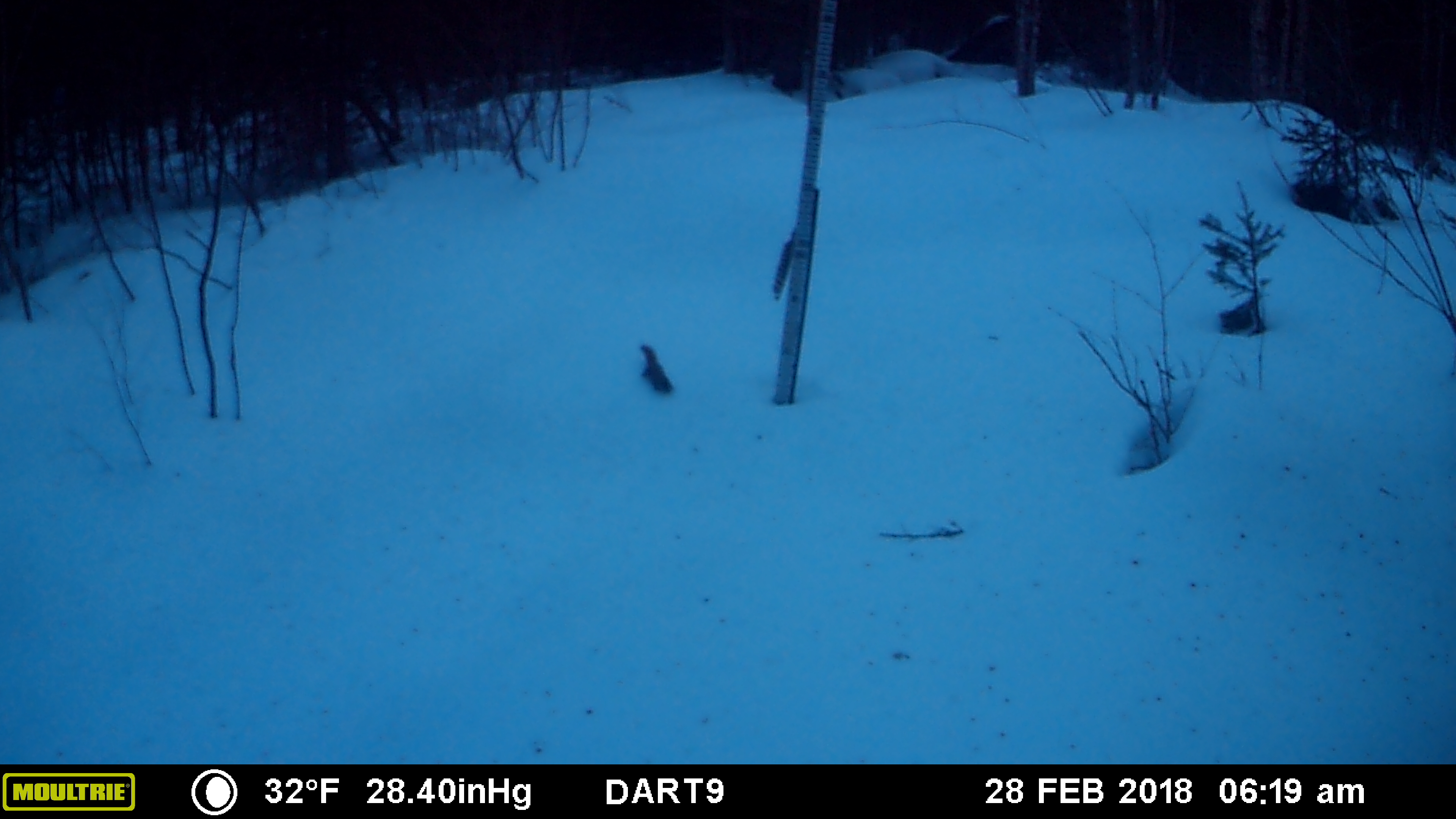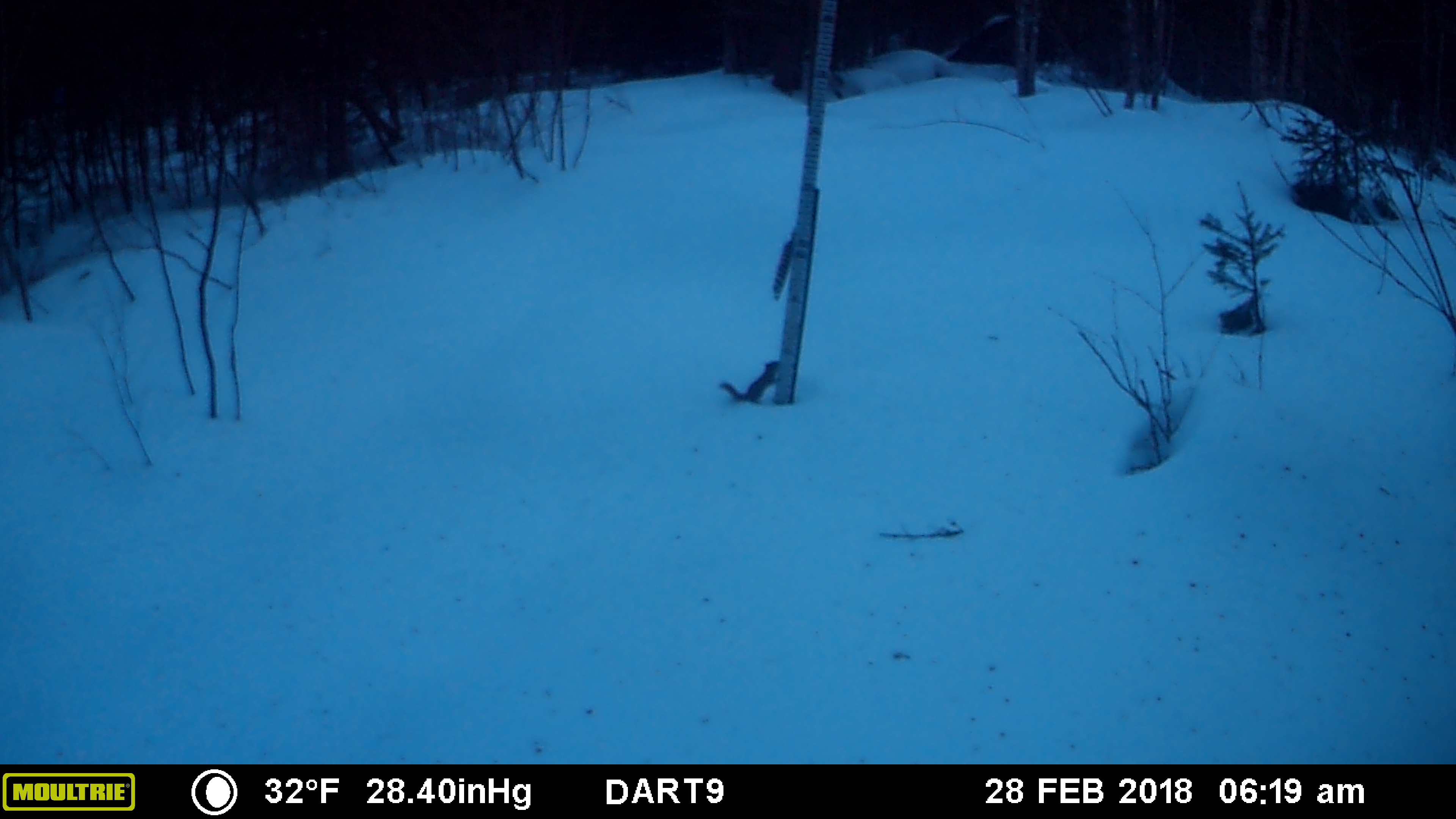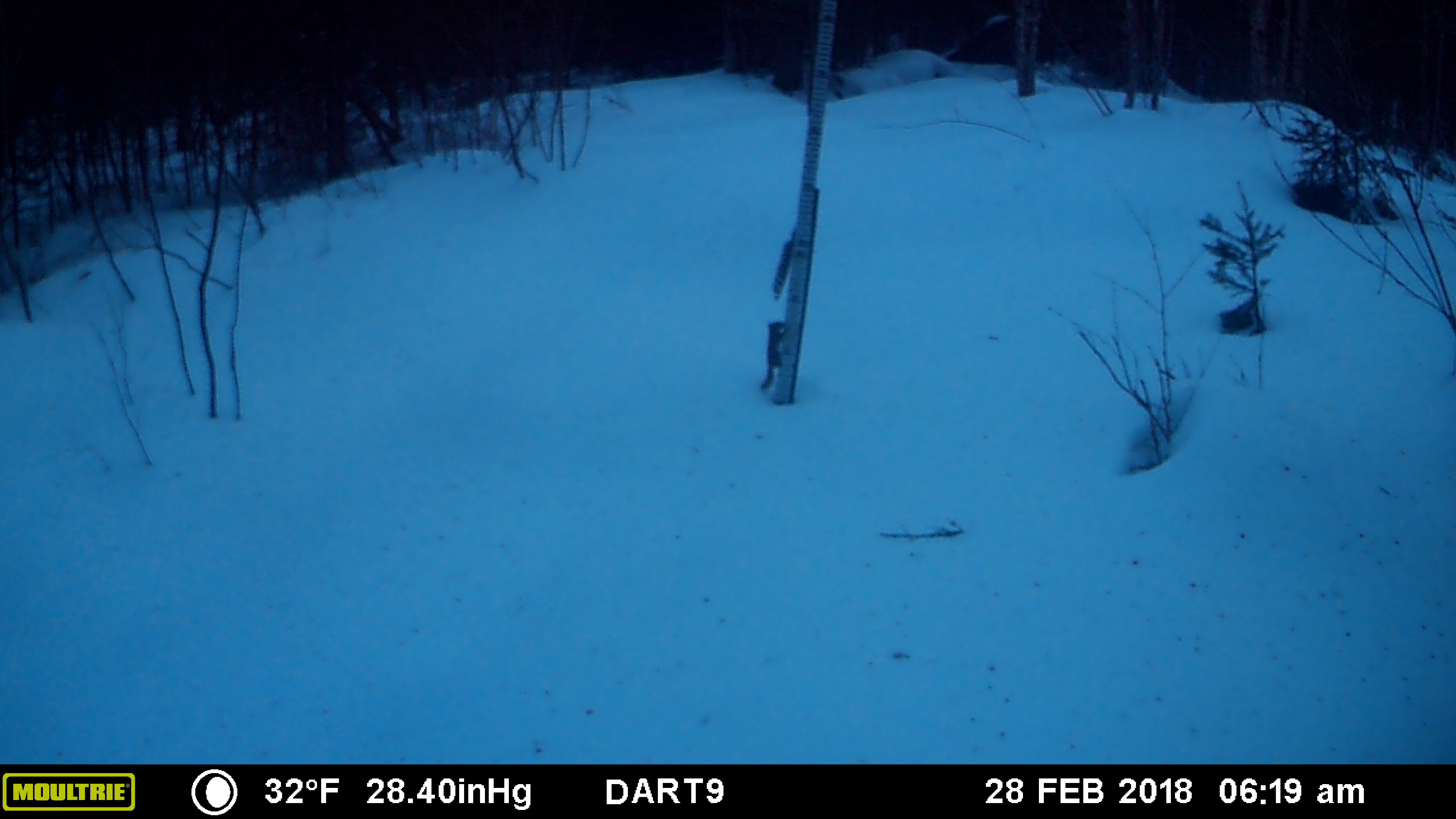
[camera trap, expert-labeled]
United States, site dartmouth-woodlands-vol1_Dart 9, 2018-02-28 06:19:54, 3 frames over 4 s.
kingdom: Animalia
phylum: Chordata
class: Mammalia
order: Rodentia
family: Sciuridae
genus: Tamiasciurus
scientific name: Tamiasciurus hudsonicus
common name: red squirrel